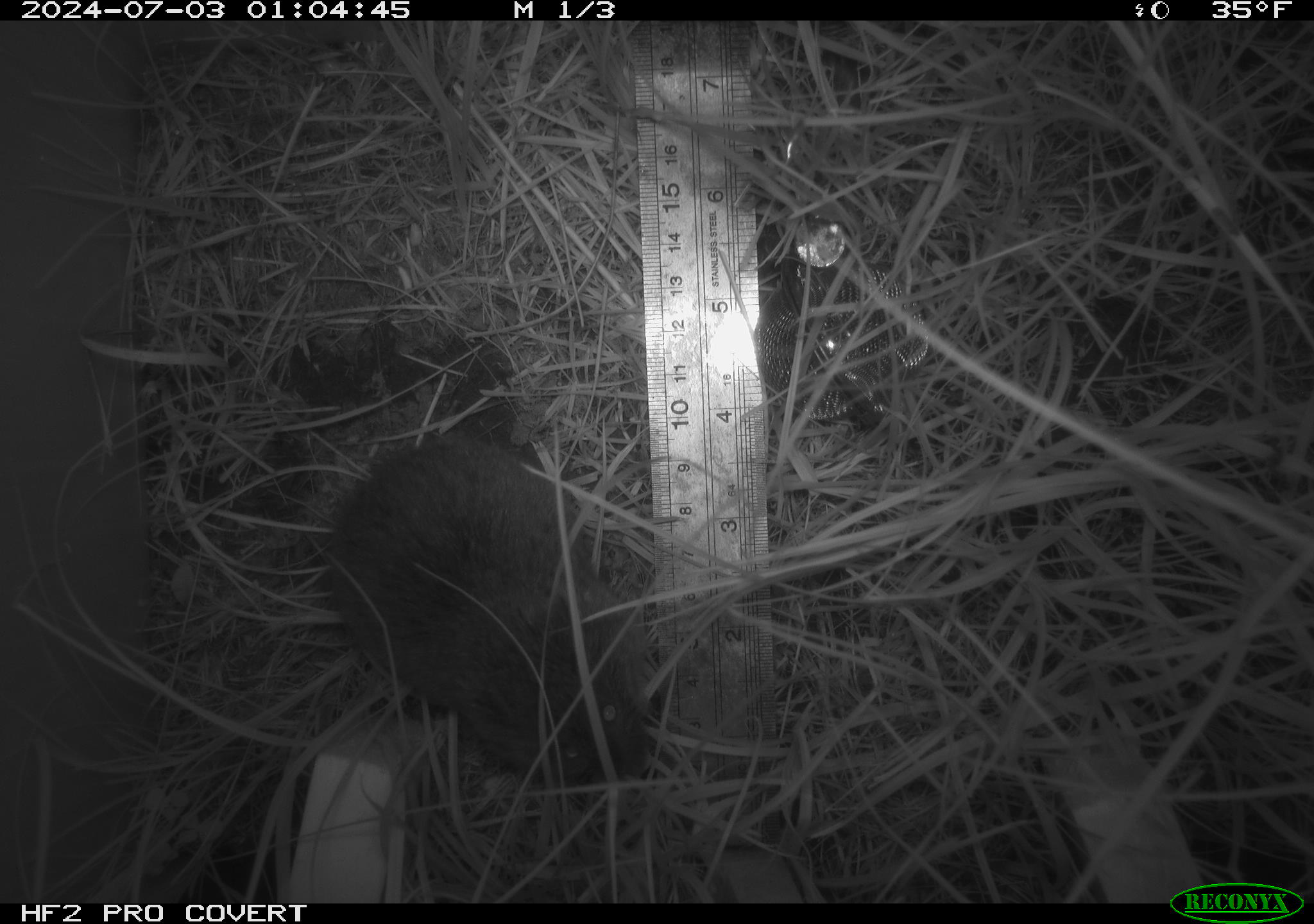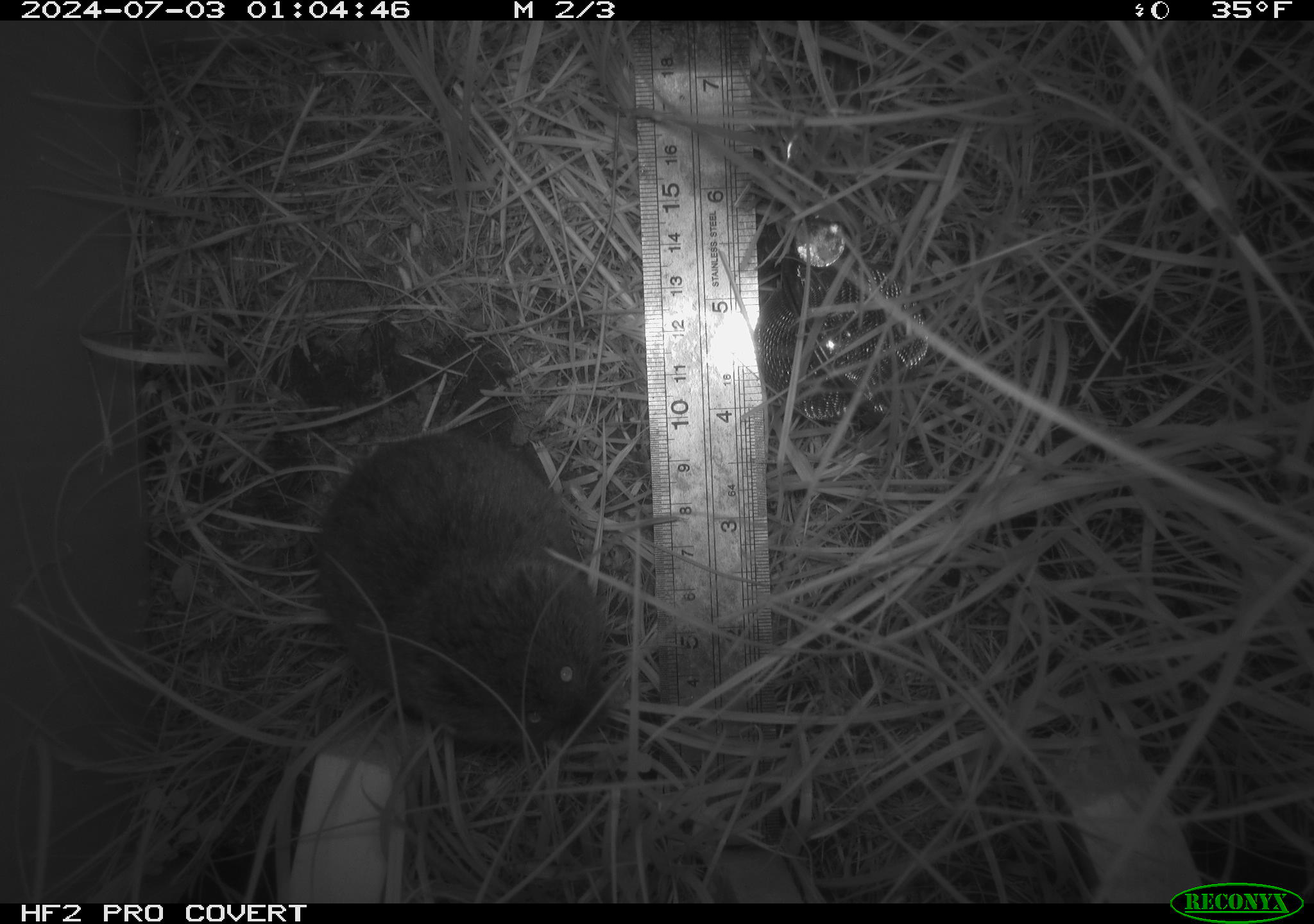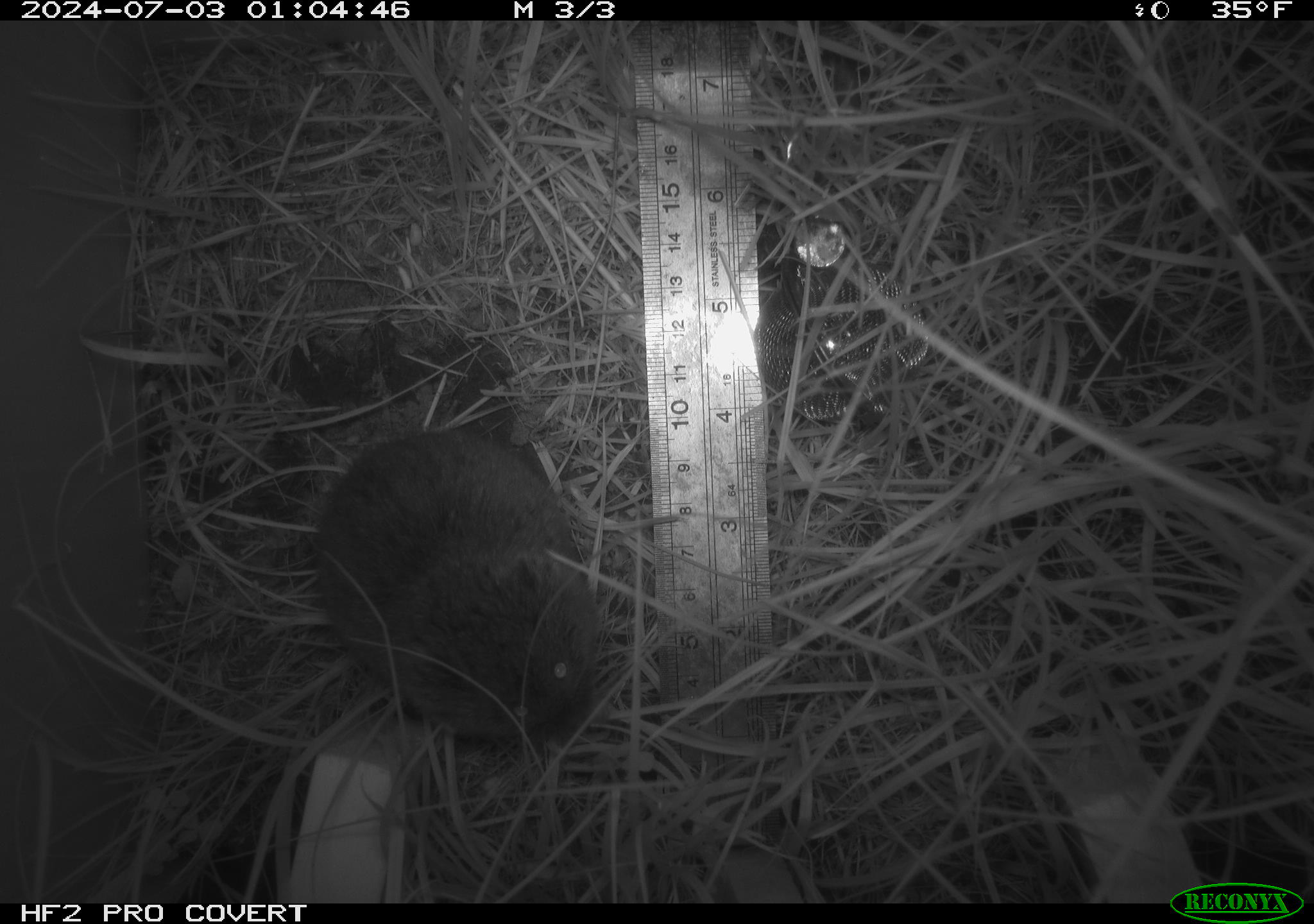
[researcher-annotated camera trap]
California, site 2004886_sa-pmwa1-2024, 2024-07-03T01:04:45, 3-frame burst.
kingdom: Animalia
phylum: Chordata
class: Mammalia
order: Rodentia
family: Cricetidae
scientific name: Arvicolinae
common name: voles, lemmings, and muskrats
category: arvicolinae subfamily